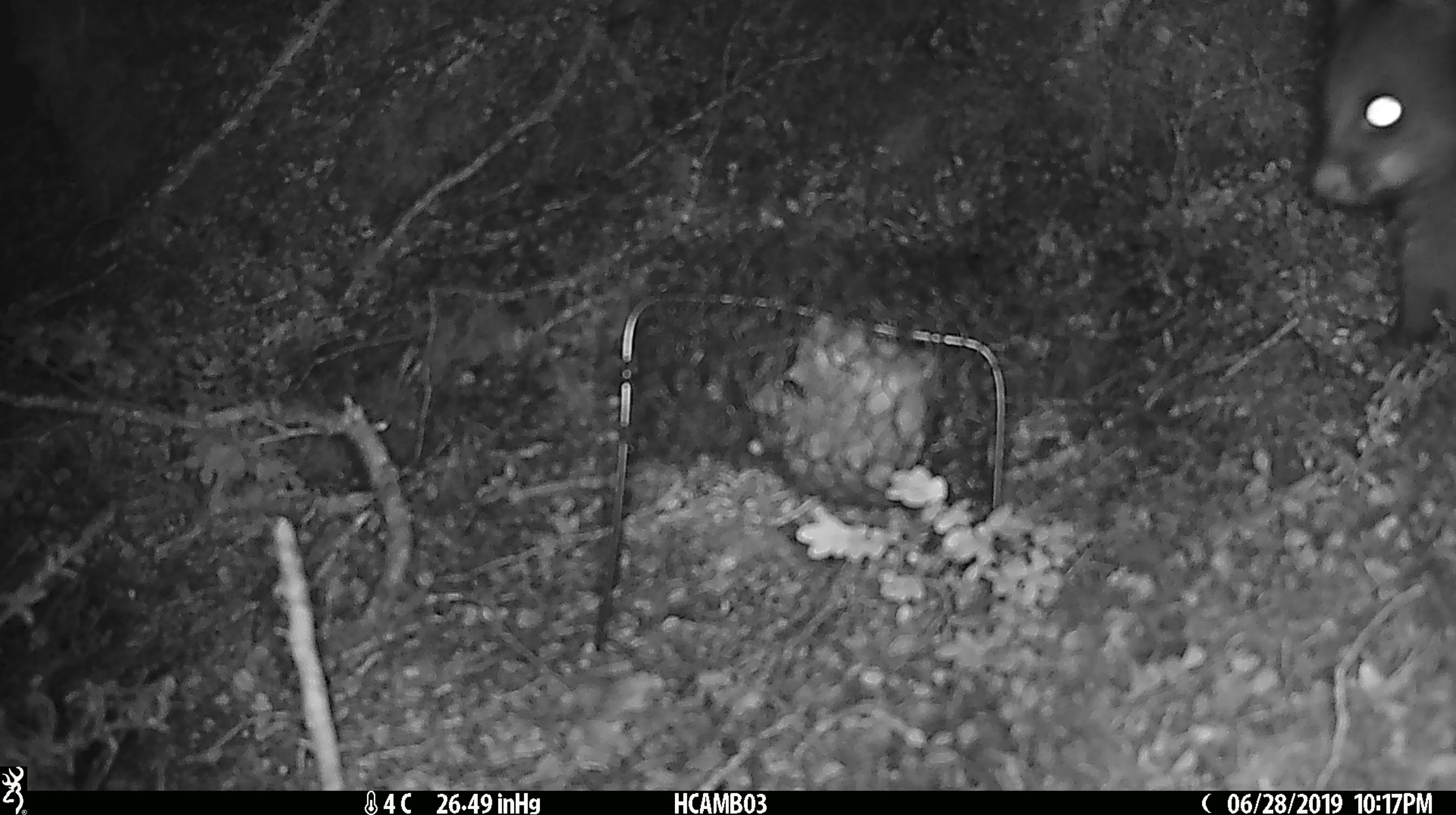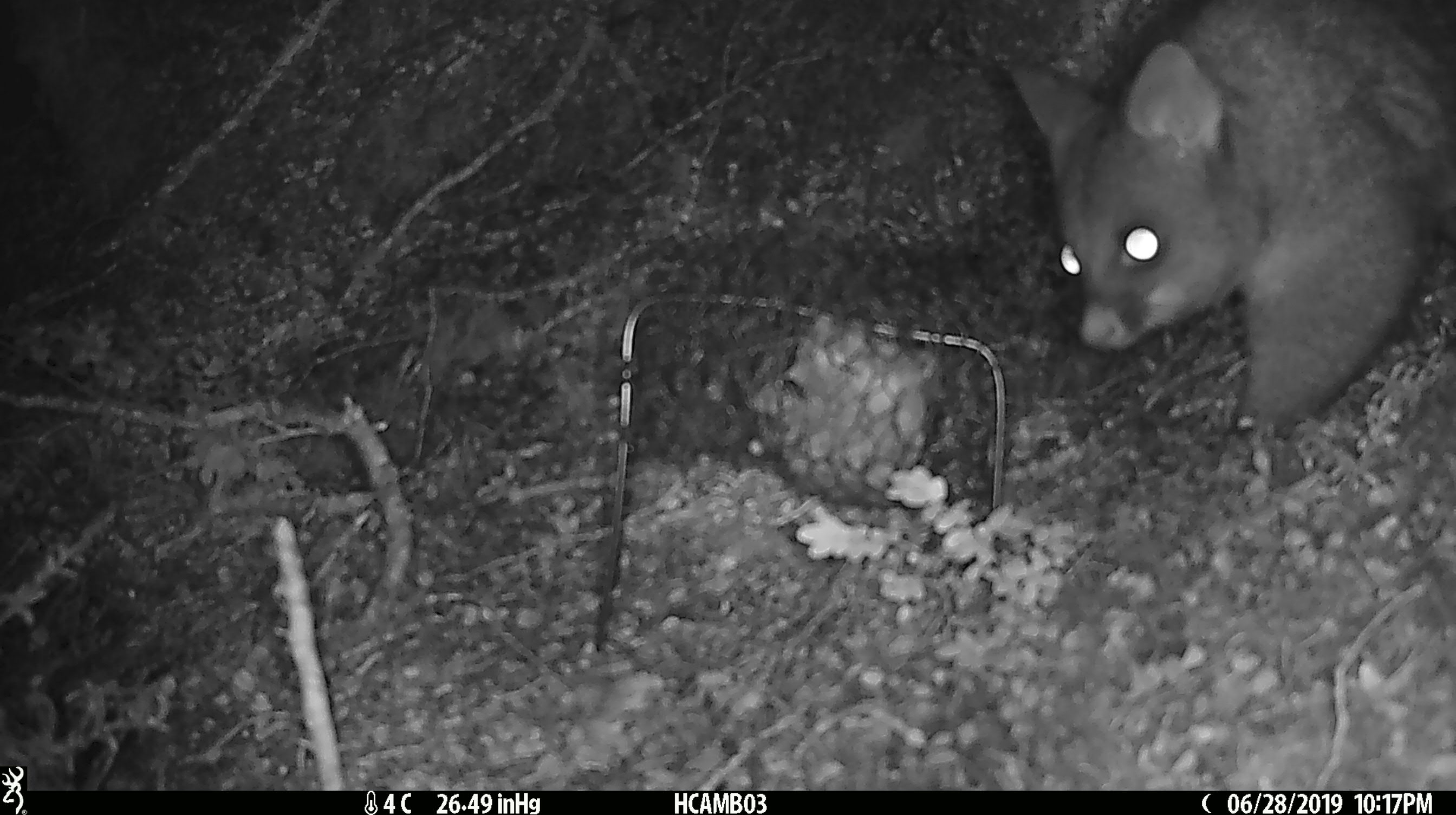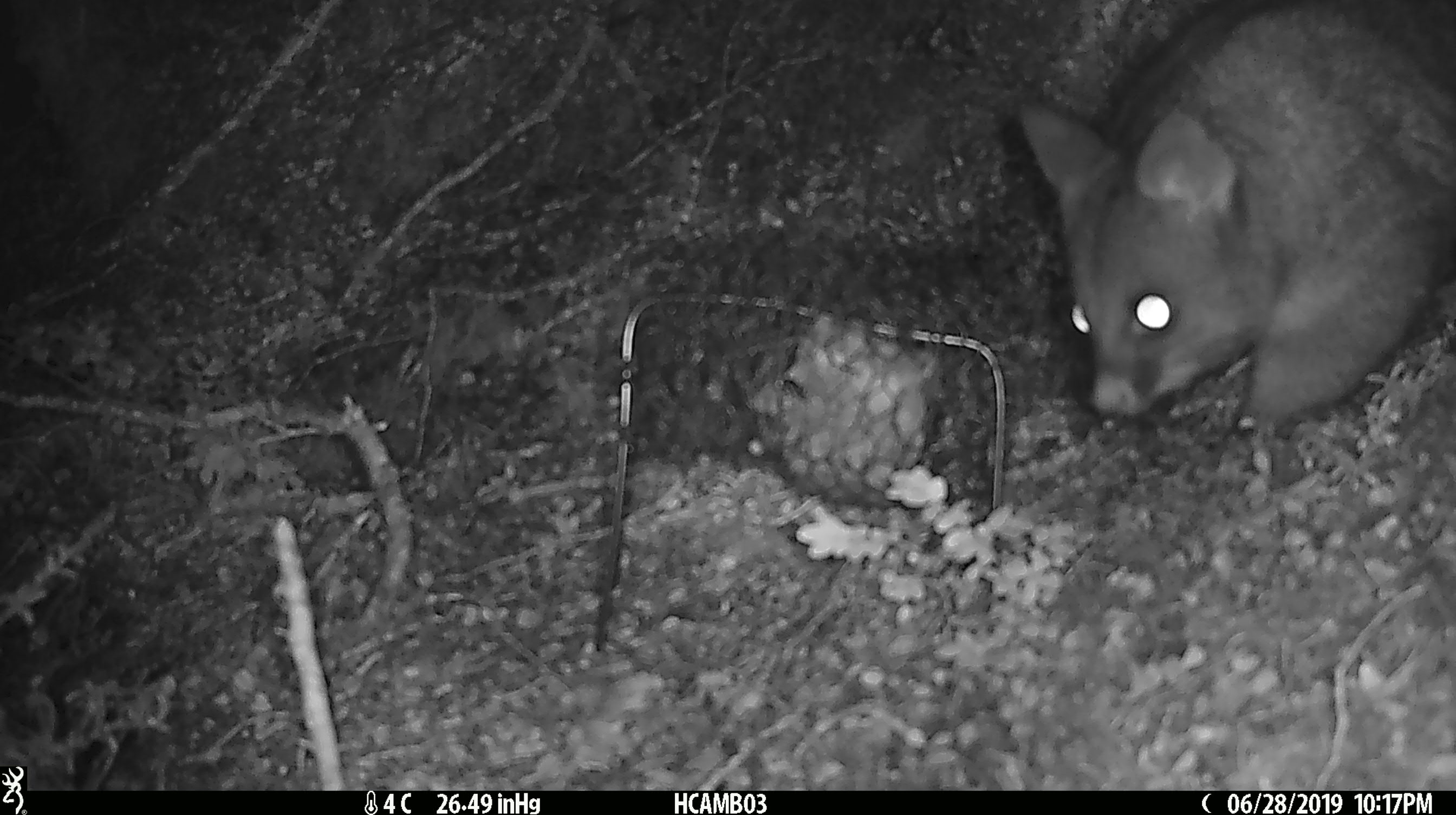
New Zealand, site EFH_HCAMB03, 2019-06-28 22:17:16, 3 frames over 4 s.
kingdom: Animalia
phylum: Chordata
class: Mammalia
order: Diprotodontia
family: Phalangeridae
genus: Trichosurus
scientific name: Trichosurus vulpecula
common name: common brushtail possum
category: possum